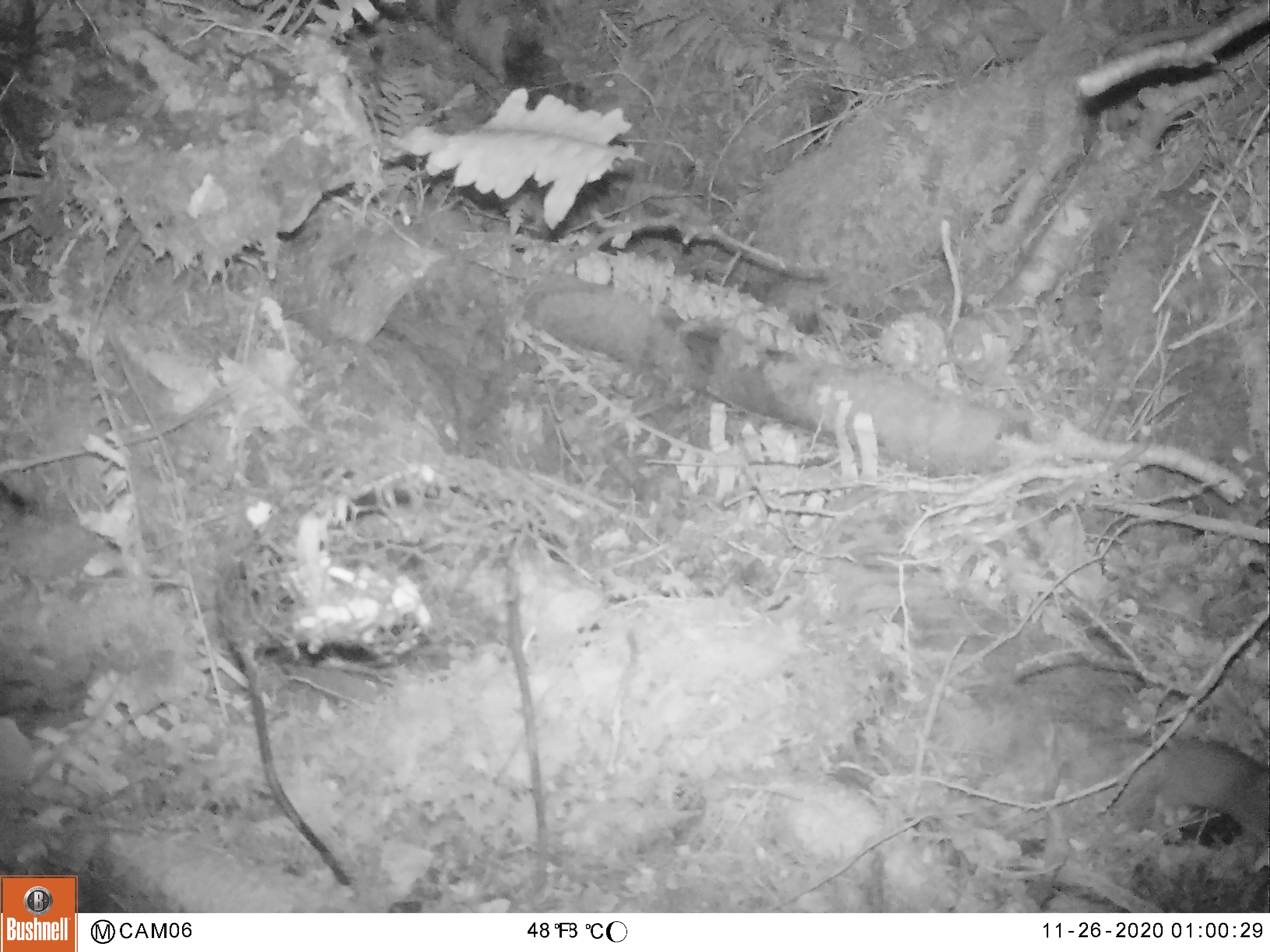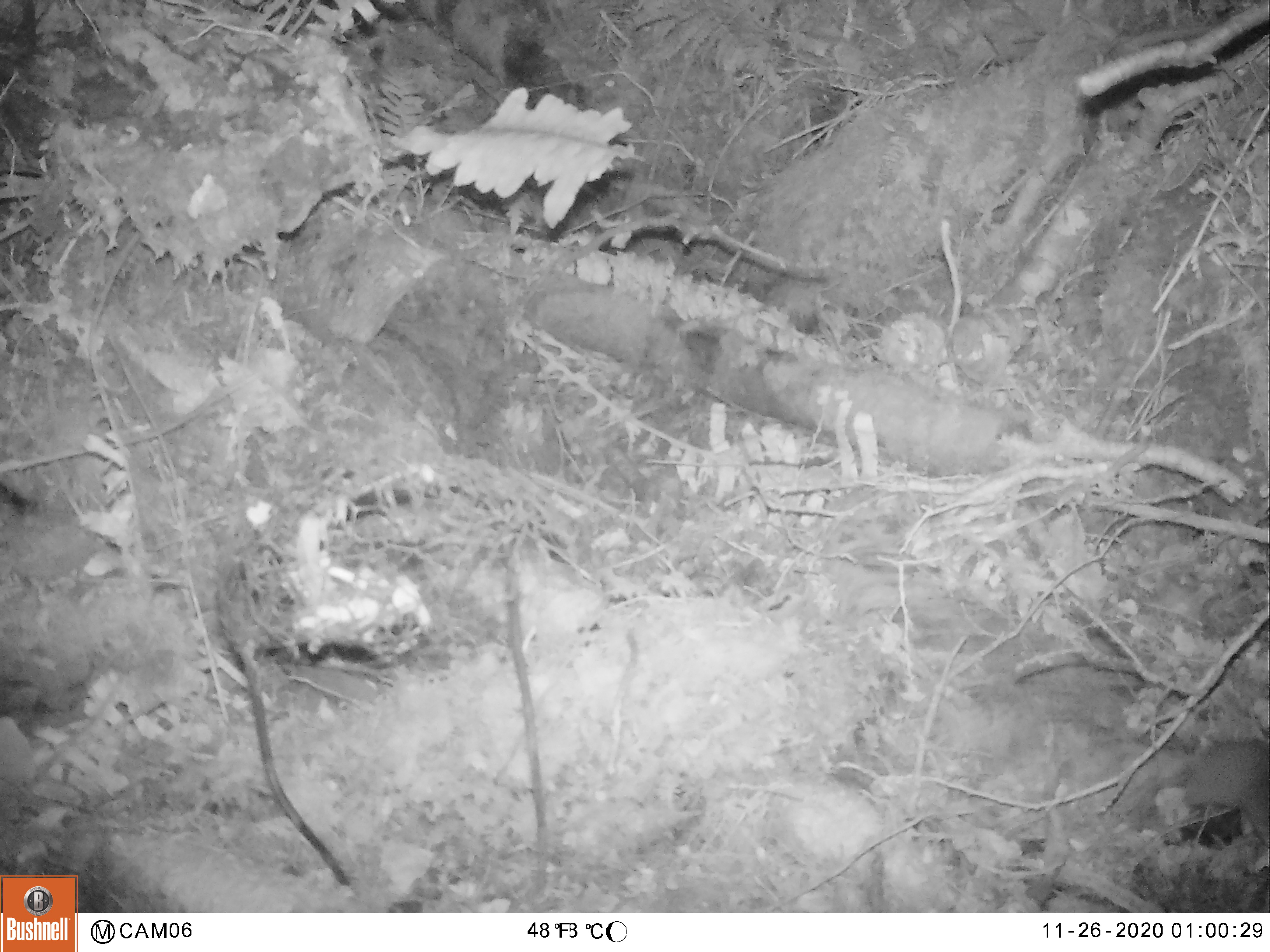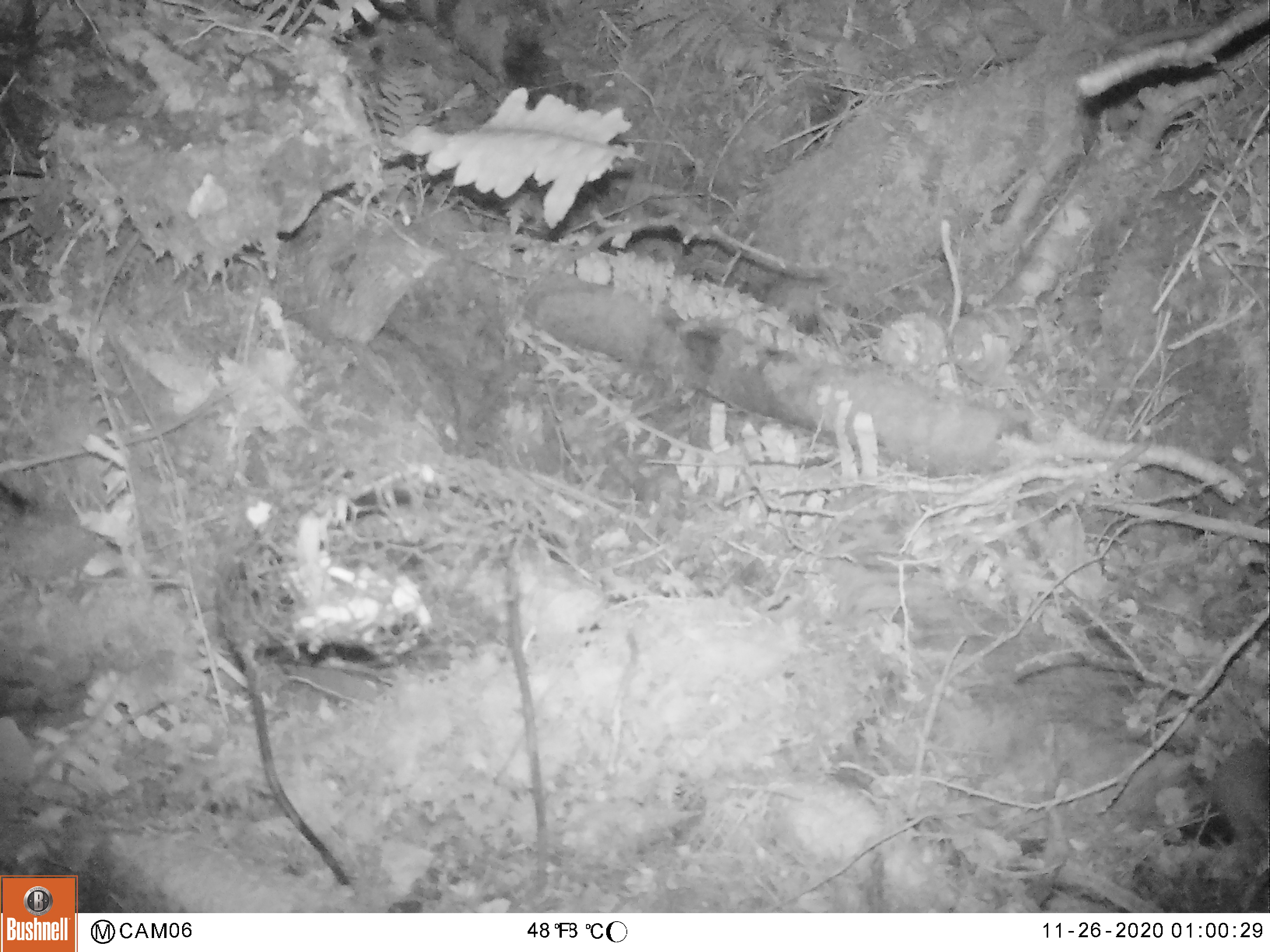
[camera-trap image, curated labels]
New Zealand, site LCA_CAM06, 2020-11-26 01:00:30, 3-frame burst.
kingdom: Animalia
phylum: Chordata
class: Mammalia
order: Rodentia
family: Muridae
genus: Rattus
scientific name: Rattus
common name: rat